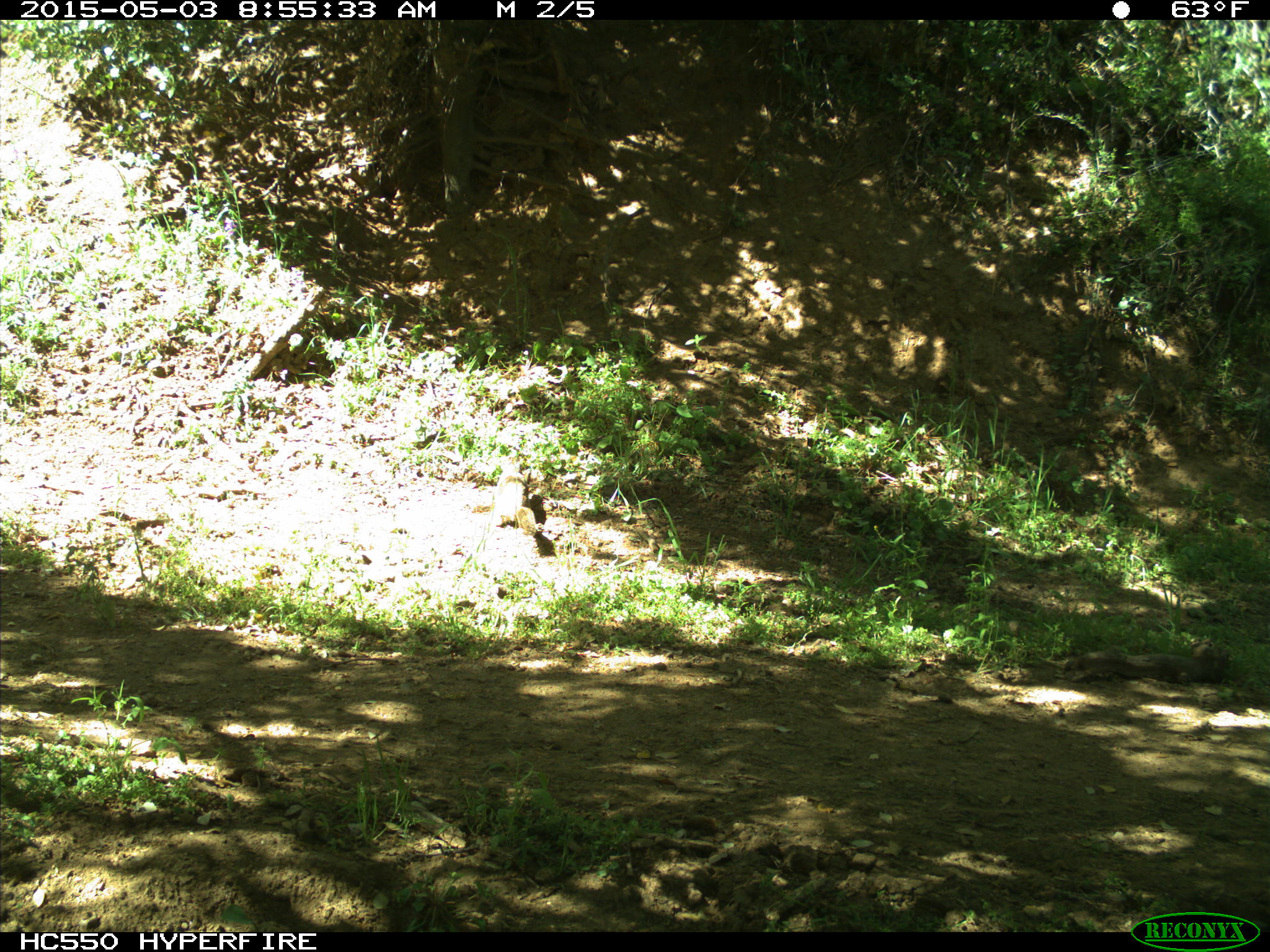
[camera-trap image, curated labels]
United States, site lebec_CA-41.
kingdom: Animalia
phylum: Chordata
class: Mammalia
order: Rodentia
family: Sciuridae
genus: Otospermophilus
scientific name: Otospermophilus beecheyi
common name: california ground squirrel